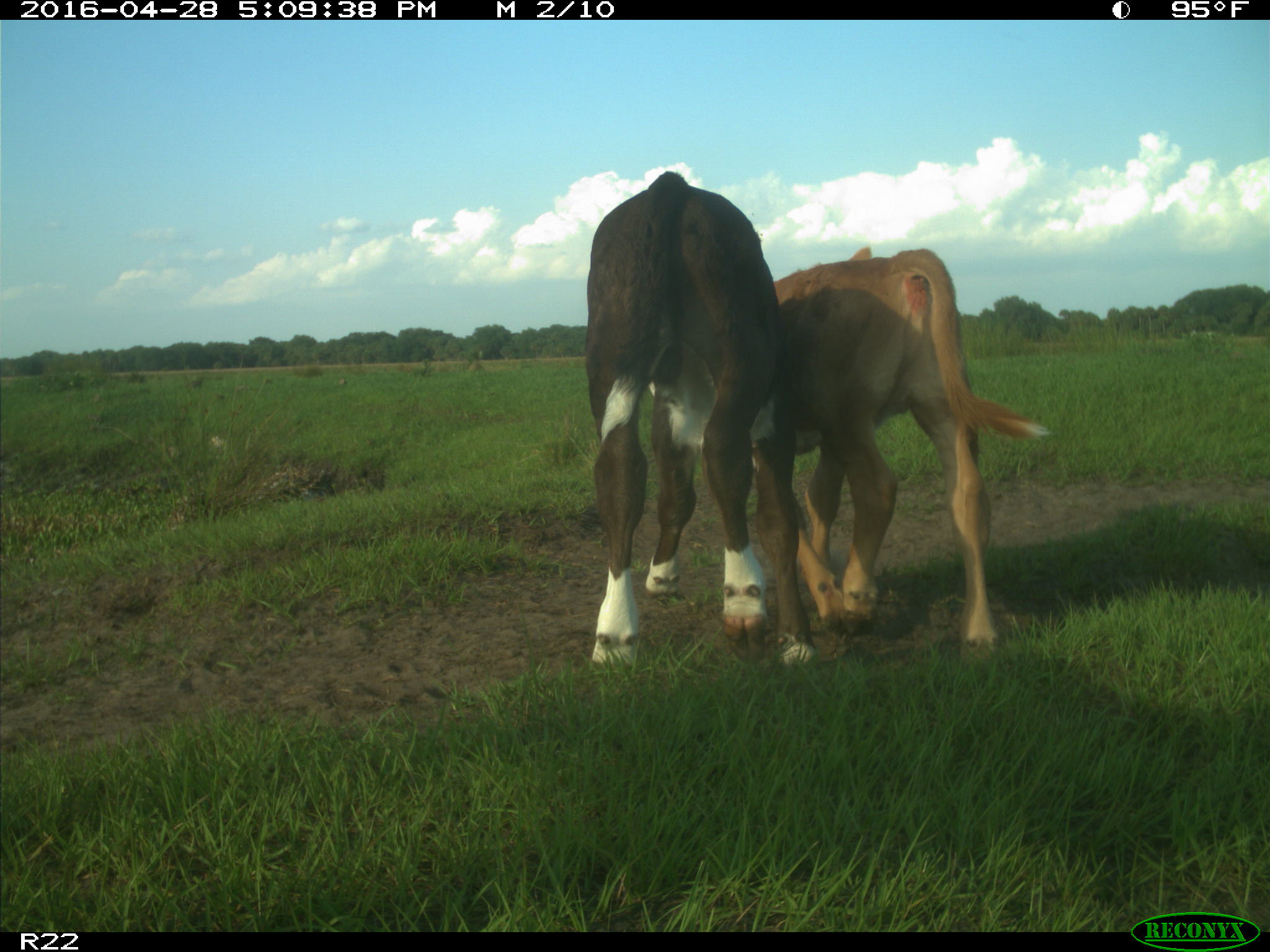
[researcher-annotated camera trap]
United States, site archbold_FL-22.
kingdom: Animalia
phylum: Chordata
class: Mammalia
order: Artiodactyla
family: Bovidae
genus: Bos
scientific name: Bos taurus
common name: domestic cow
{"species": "Bos taurus (domestic cow)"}